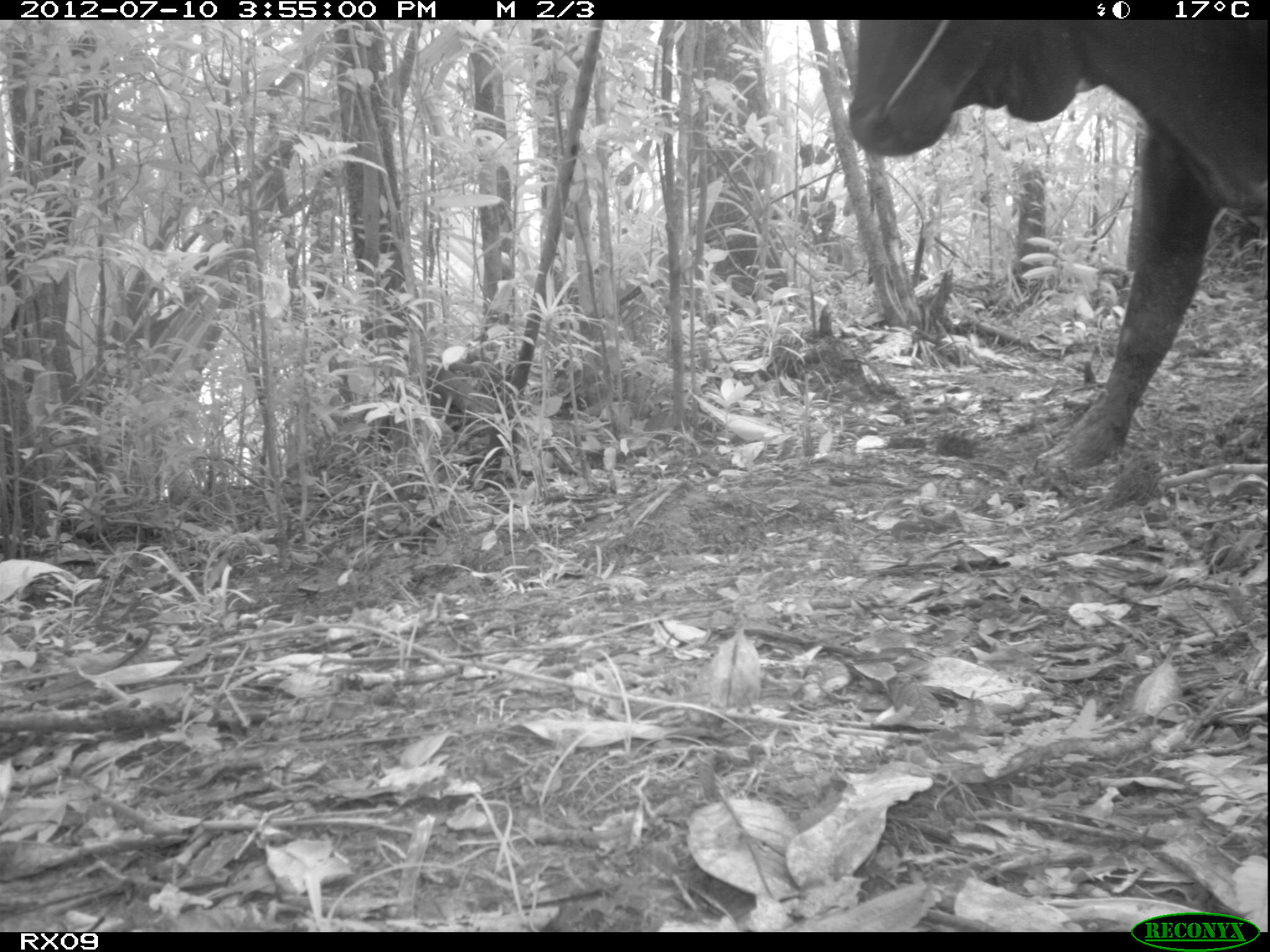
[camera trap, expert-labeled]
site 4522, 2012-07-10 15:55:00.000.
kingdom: Animalia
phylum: Chordata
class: Mammalia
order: Artiodactyla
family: Bovidae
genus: Bos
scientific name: Bos taurus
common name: domestic cattle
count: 4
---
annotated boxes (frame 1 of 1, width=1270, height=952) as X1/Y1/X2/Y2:
bos taurus: 847/21/1270/470